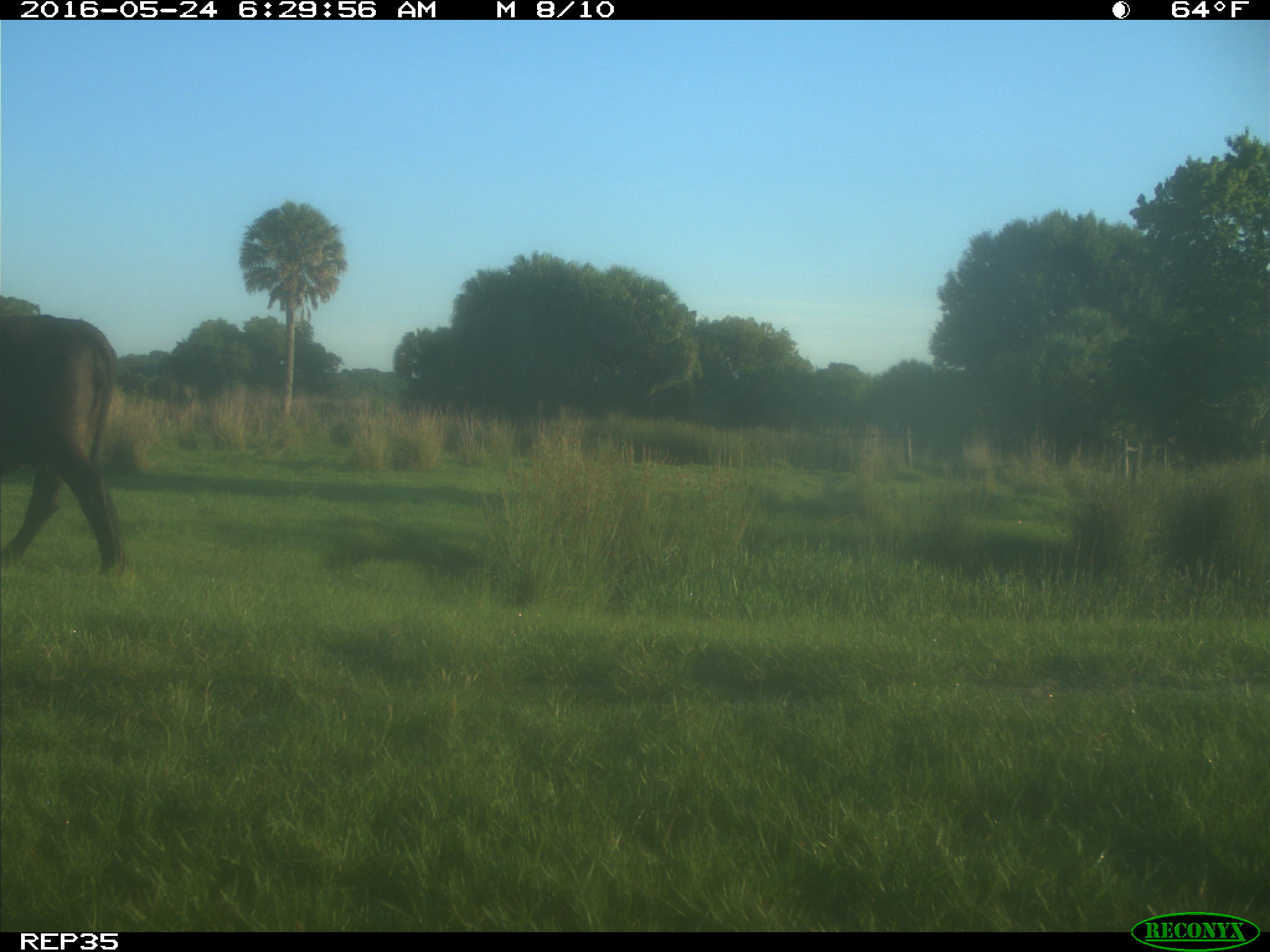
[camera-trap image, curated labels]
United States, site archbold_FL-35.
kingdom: Animalia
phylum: Chordata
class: Mammalia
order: Artiodactyla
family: Bovidae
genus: Bos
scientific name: Bos taurus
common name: domestic cow